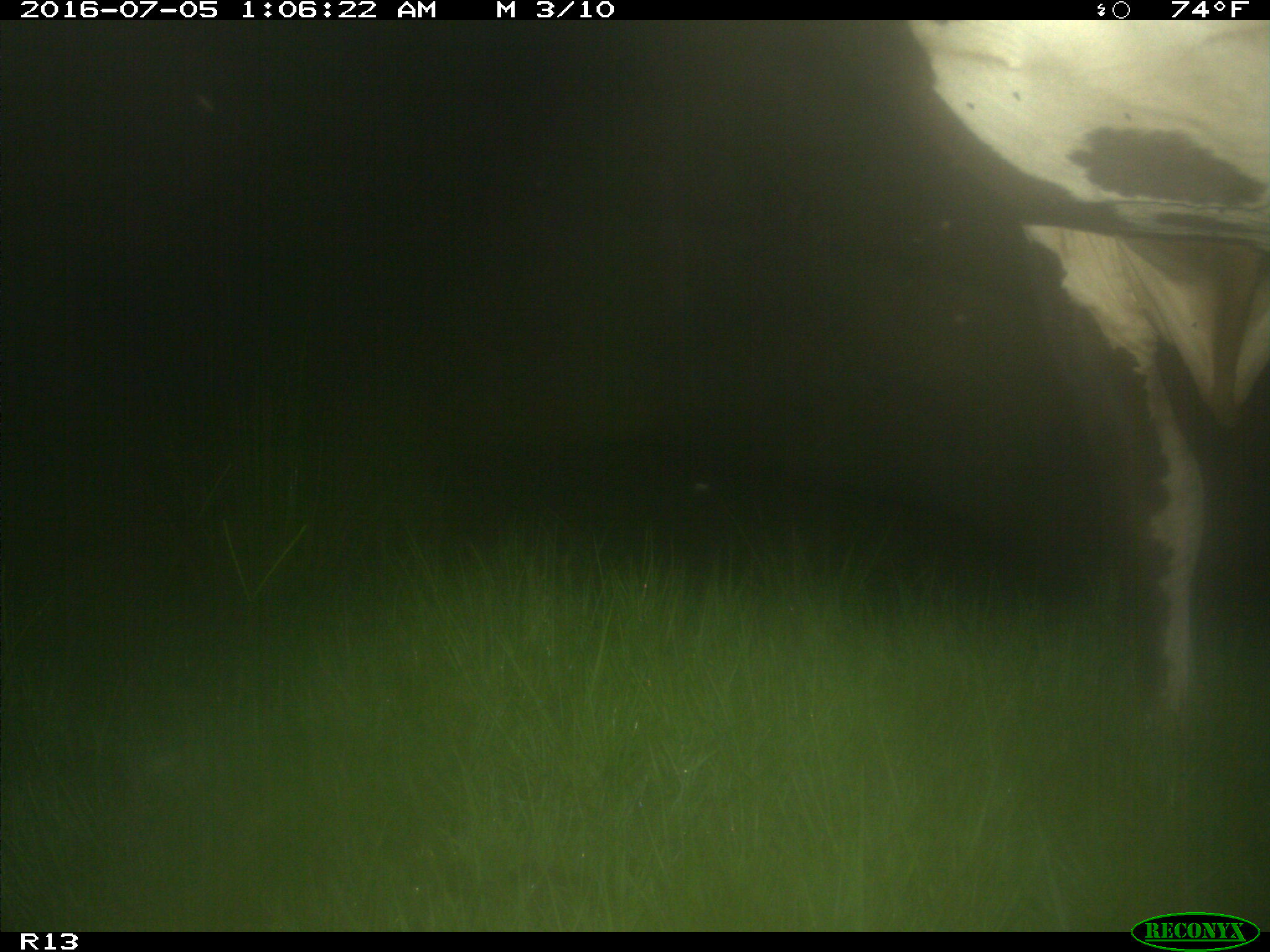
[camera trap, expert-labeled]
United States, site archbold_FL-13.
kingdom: Animalia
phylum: Chordata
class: Mammalia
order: Artiodactyla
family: Bovidae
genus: Bos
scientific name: Bos taurus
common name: domestic cow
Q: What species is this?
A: Bos taurus (domestic cow).